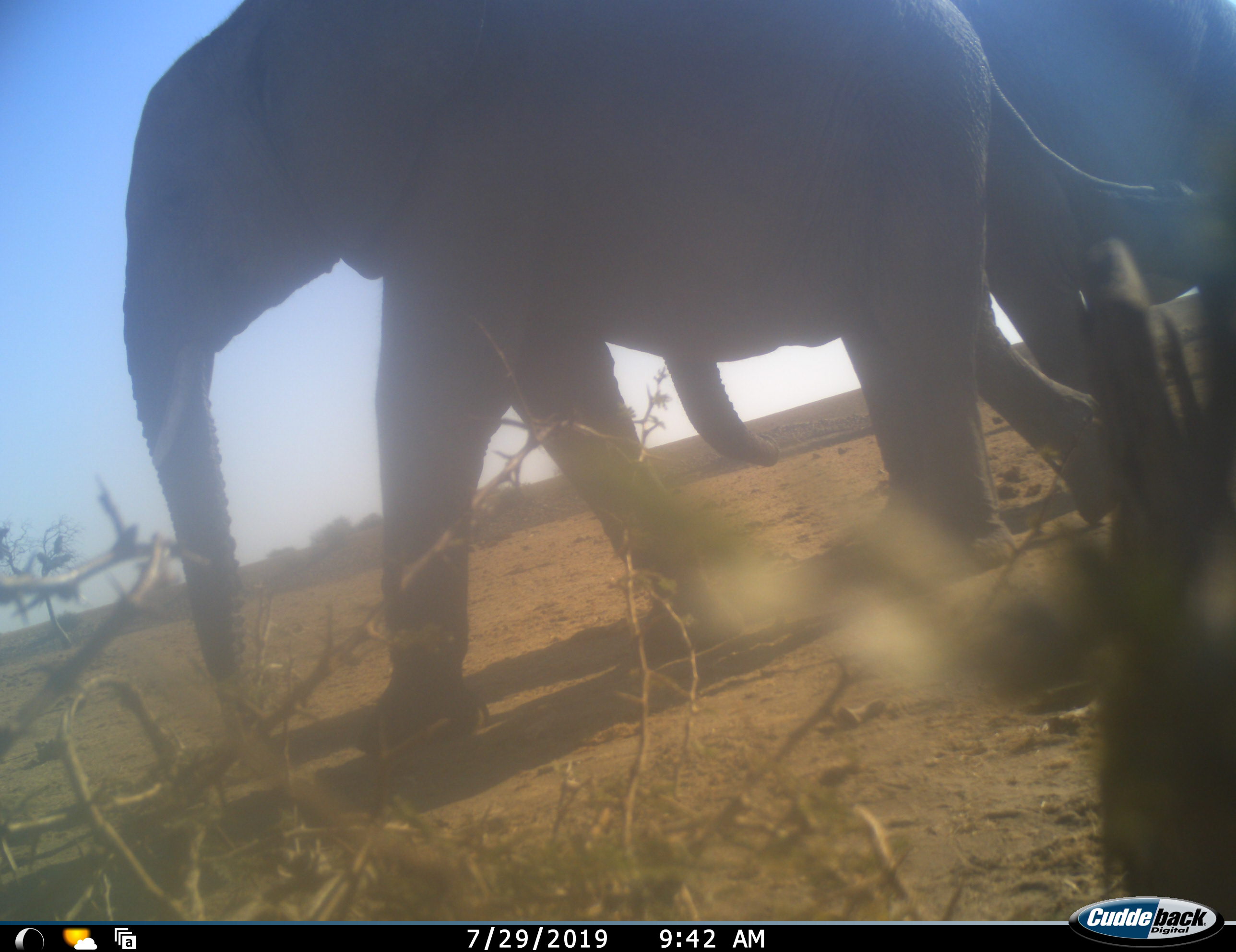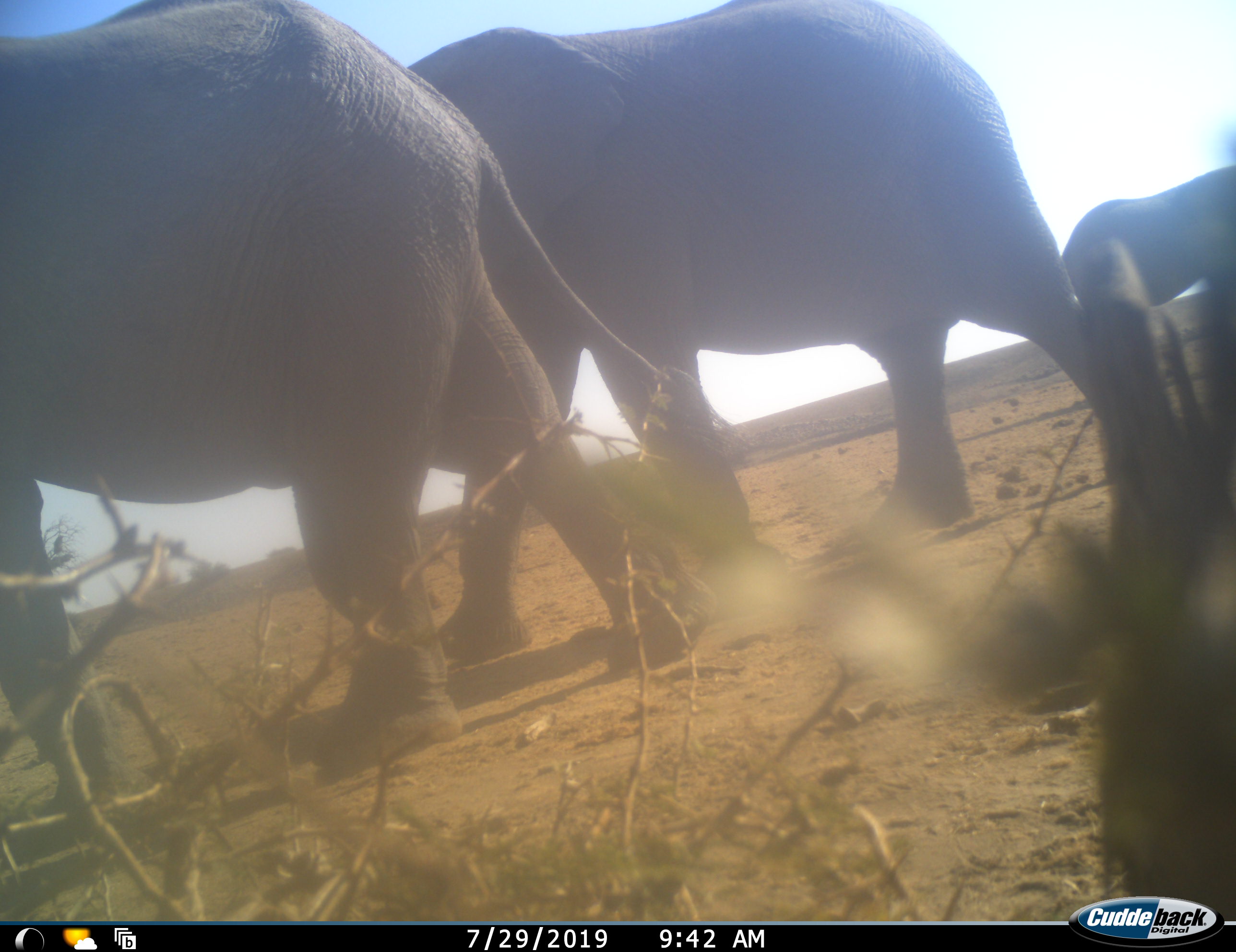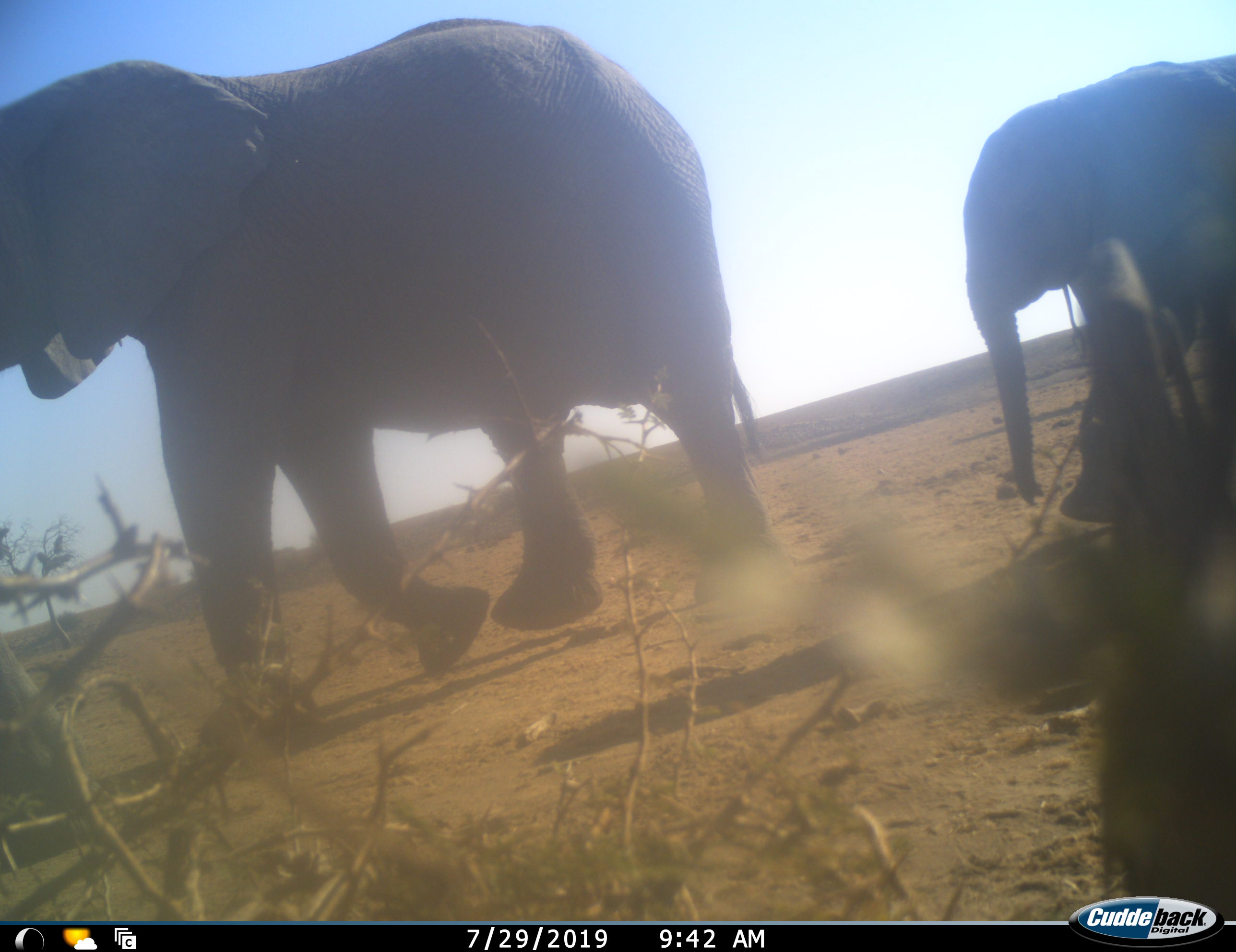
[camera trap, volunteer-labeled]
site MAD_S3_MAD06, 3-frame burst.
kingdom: Animalia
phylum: Chordata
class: Mammalia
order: Proboscidea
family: Elephantidae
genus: Loxodonta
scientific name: Loxodonta africana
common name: african bush elephant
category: elephant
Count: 3.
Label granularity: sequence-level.